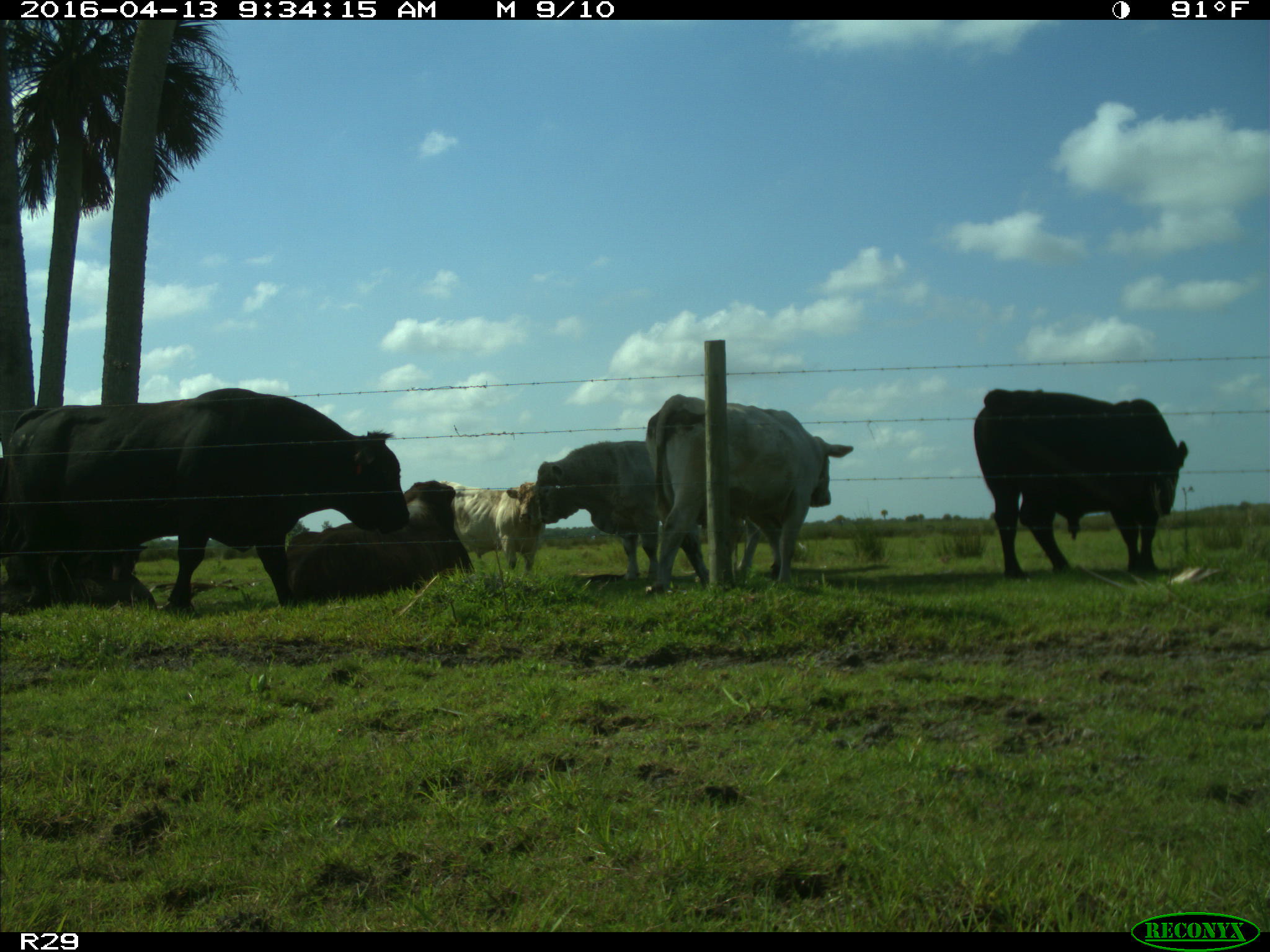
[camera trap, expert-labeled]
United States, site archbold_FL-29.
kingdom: Animalia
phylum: Chordata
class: Mammalia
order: Artiodactyla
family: Bovidae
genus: Bos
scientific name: Bos taurus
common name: domestic cow